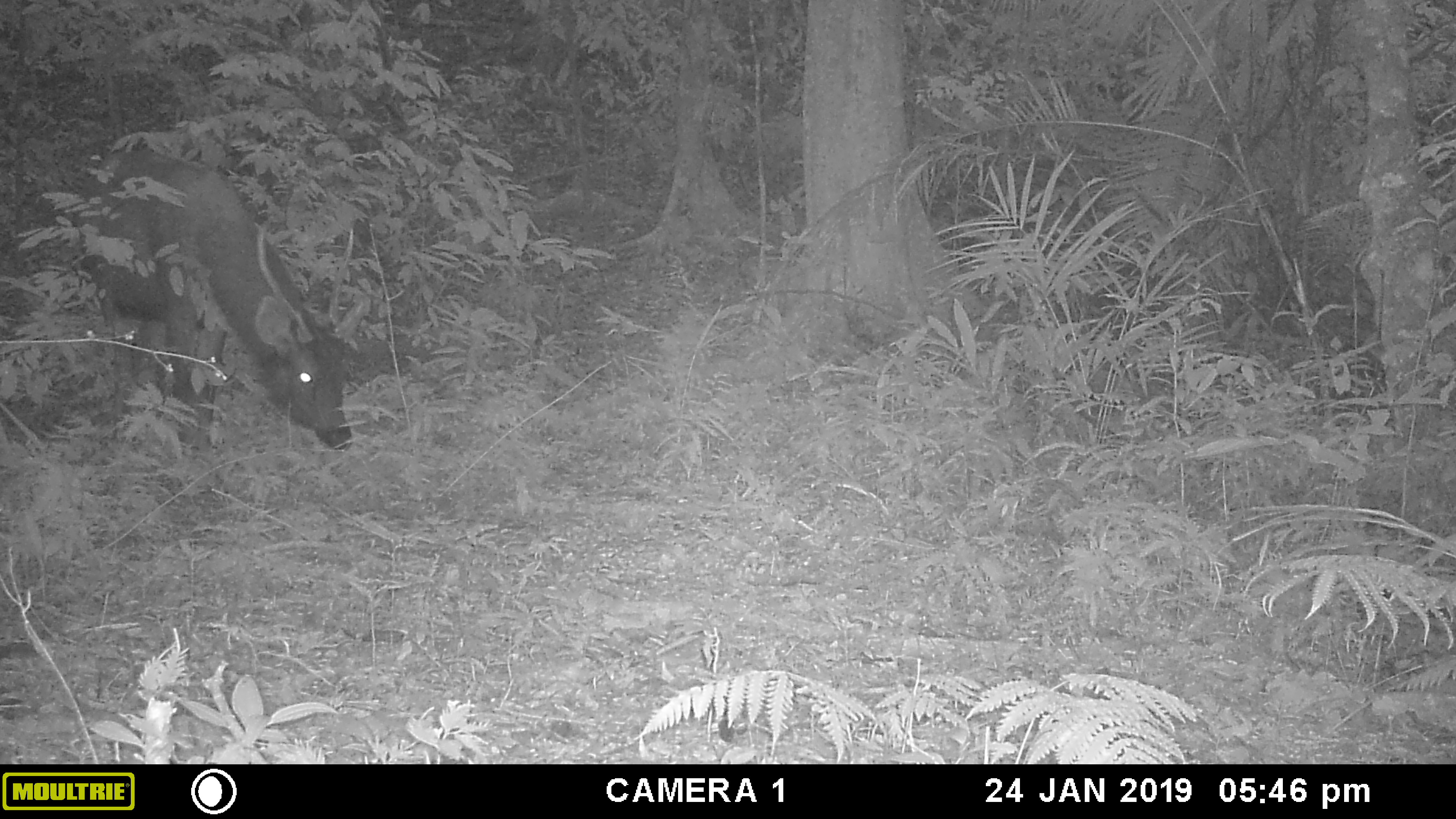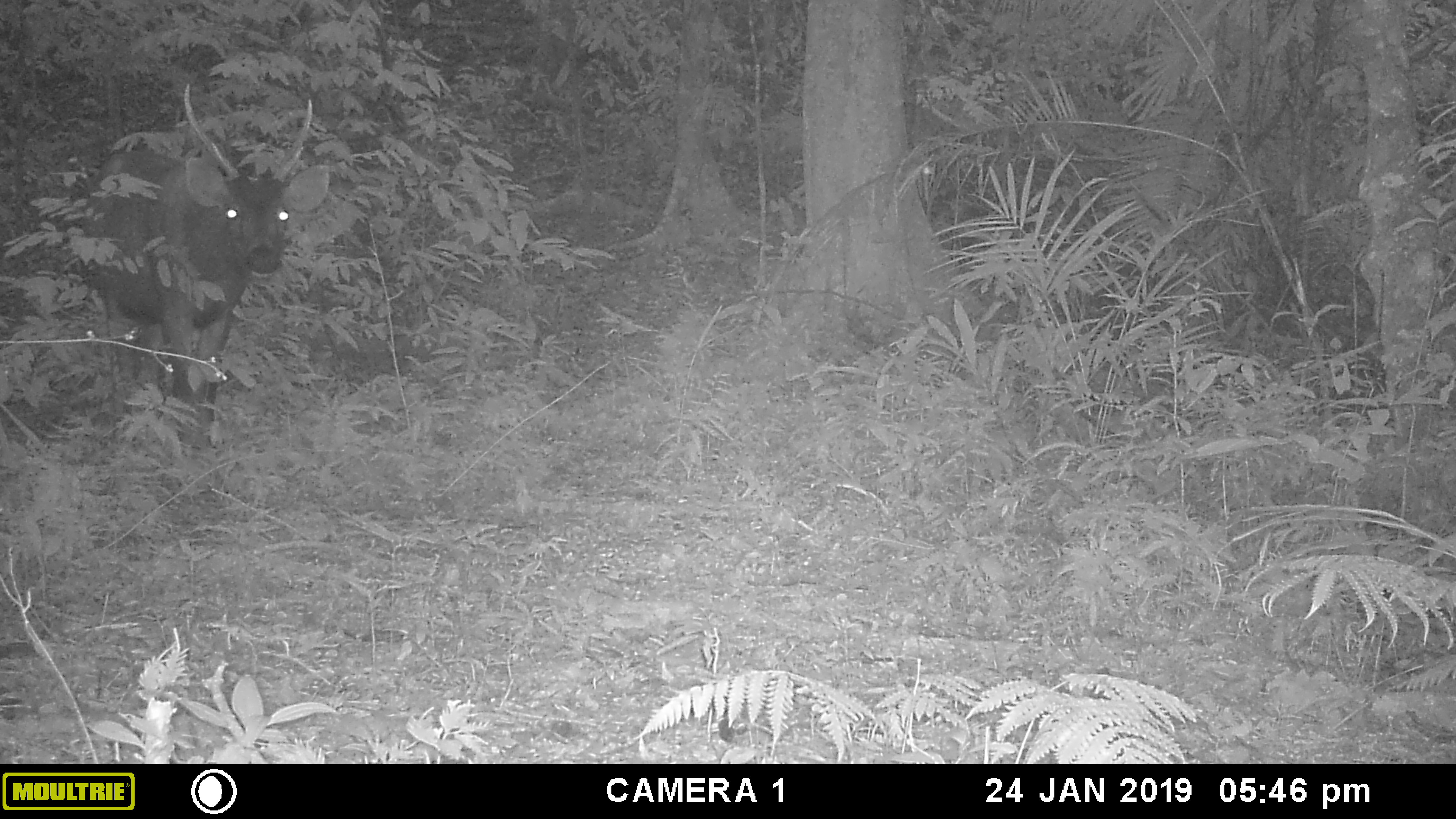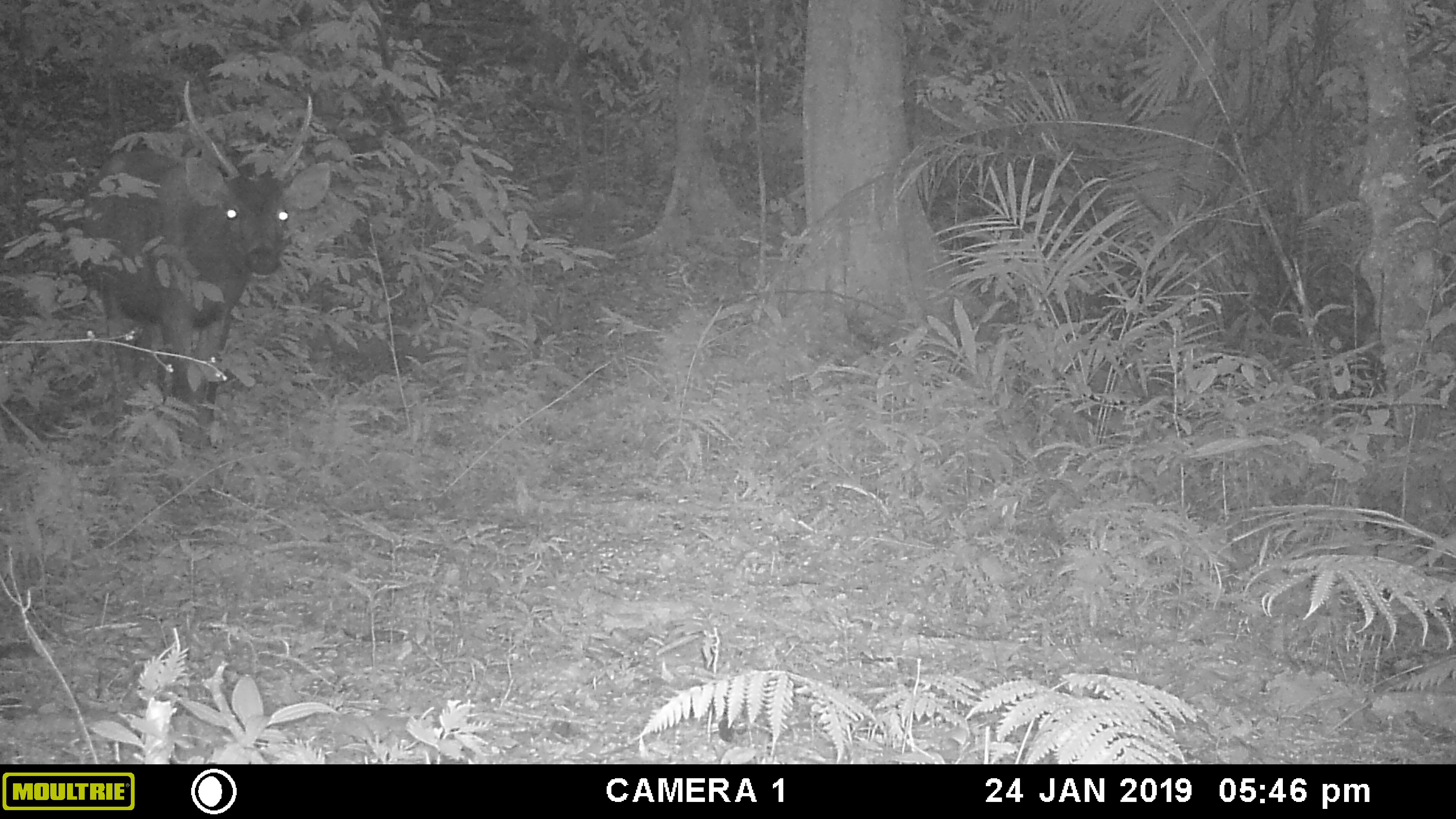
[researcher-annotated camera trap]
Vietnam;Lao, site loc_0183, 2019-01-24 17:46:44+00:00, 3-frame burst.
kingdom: Animalia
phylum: Chordata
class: Mammalia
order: Artiodactyla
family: Cervidae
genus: Rusa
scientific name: Rusa unicolor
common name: sambar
Sambar (Rusa unicolor). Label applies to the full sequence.